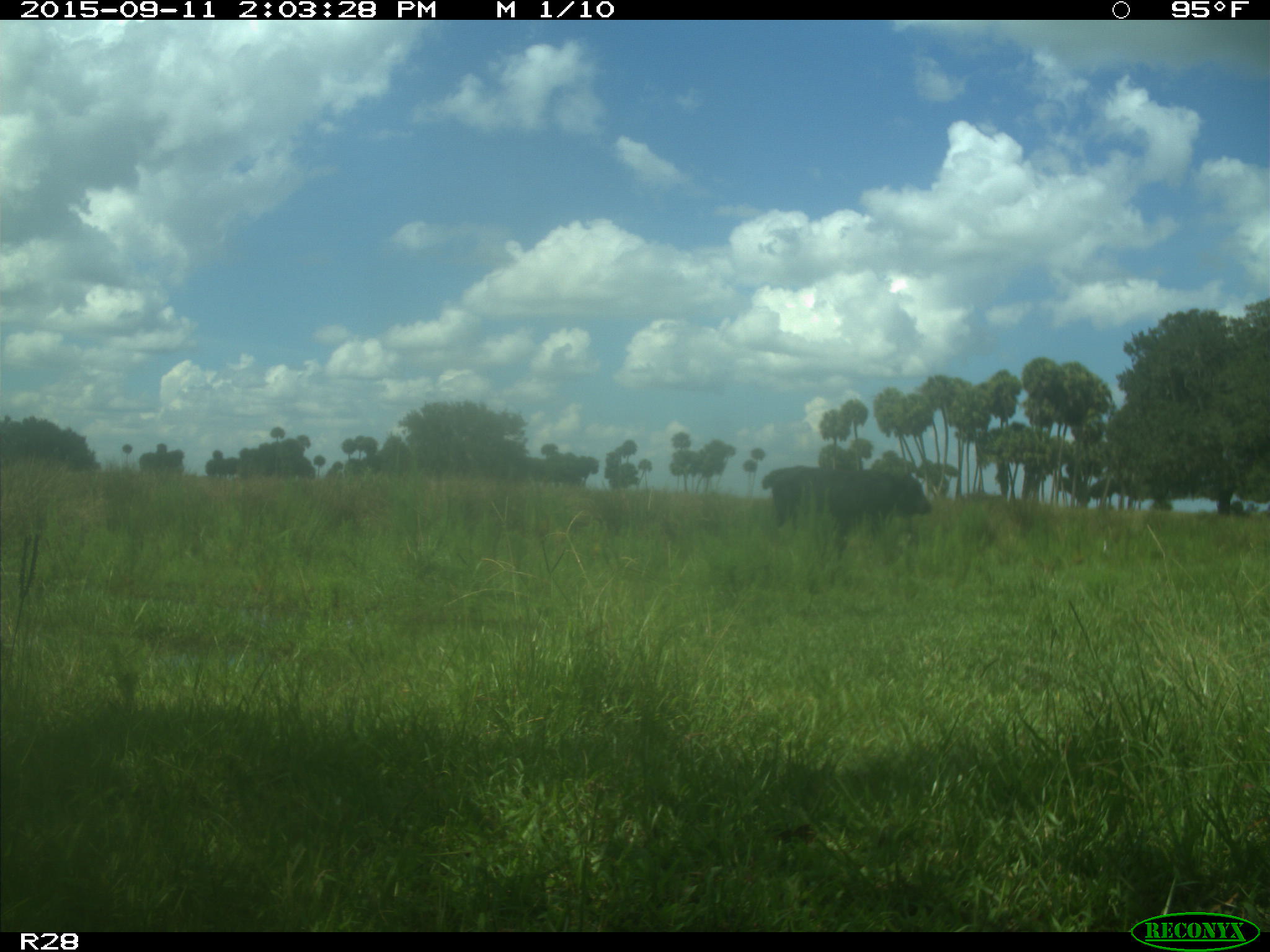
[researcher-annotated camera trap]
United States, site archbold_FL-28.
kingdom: Animalia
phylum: Chordata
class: Mammalia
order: Artiodactyla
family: Bovidae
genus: Bos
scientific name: Bos taurus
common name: domestic cow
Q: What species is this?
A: Bos taurus (domestic cow).